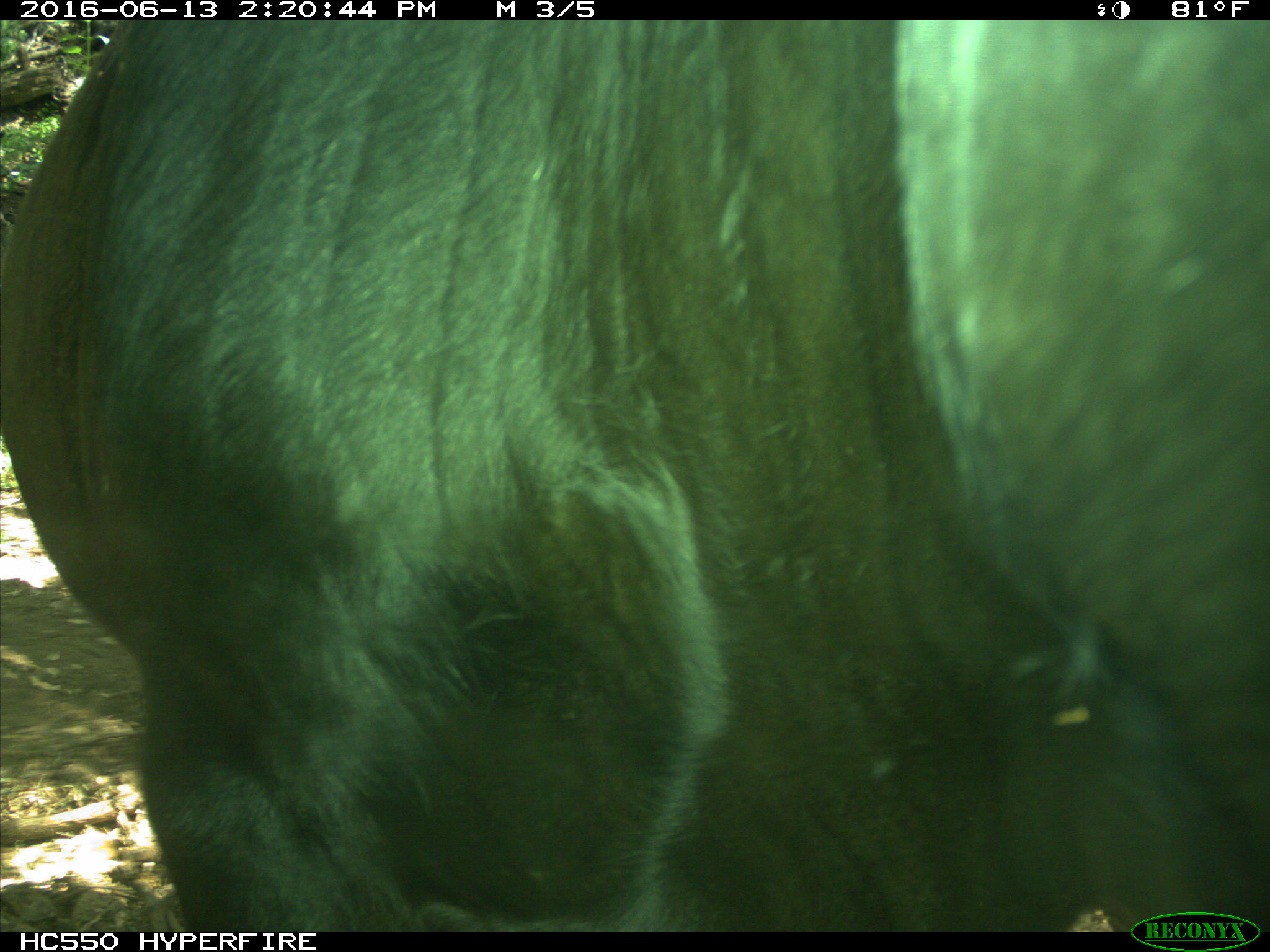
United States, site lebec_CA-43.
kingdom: Animalia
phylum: Chordata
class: Mammalia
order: Artiodactyla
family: Bovidae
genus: Bos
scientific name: Bos taurus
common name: domestic cow